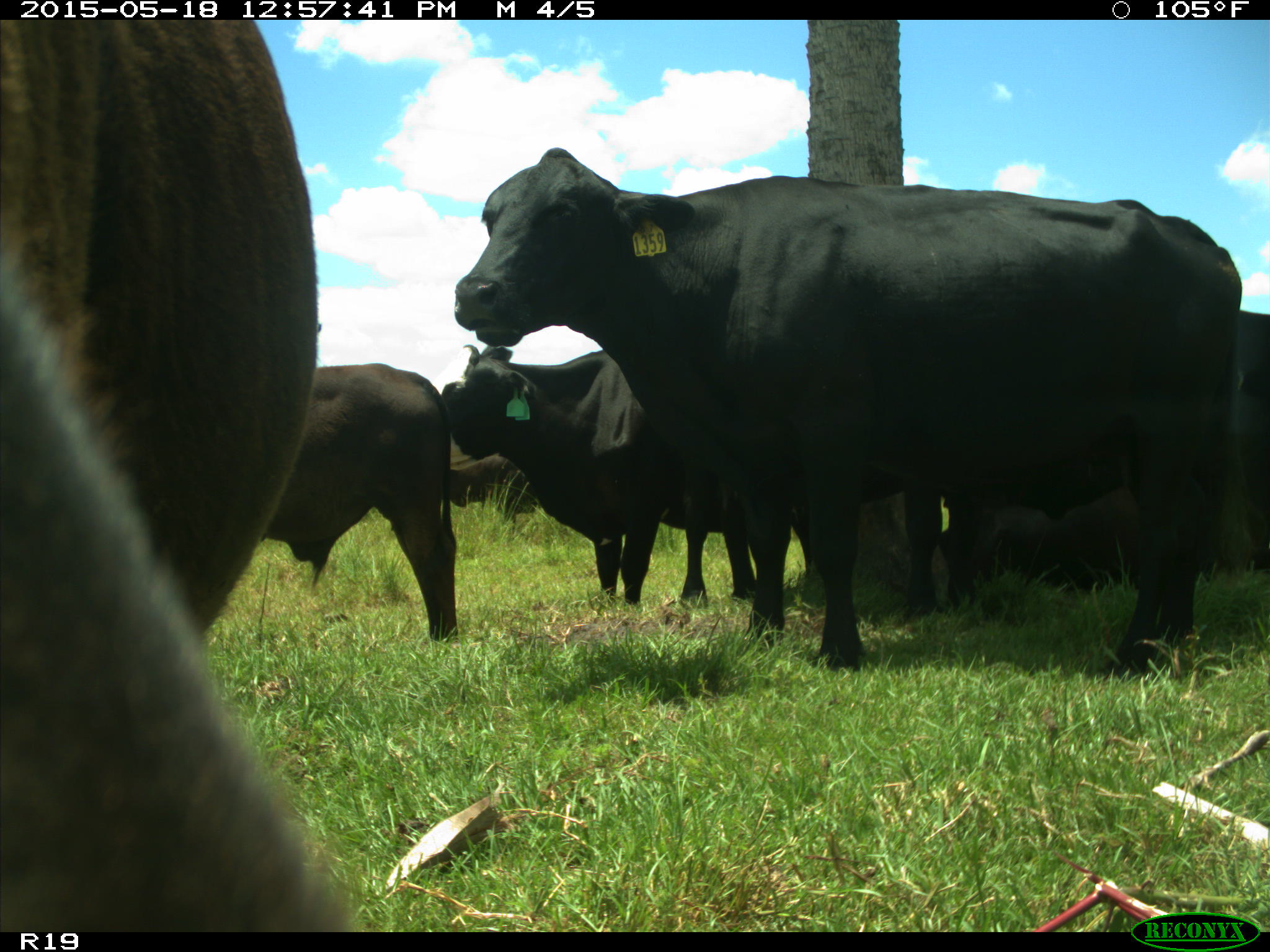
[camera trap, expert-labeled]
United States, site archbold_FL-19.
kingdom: Animalia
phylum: Chordata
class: Mammalia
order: Artiodactyla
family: Bovidae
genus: Bos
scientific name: Bos taurus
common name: domestic cow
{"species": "Bos taurus (domestic cow)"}